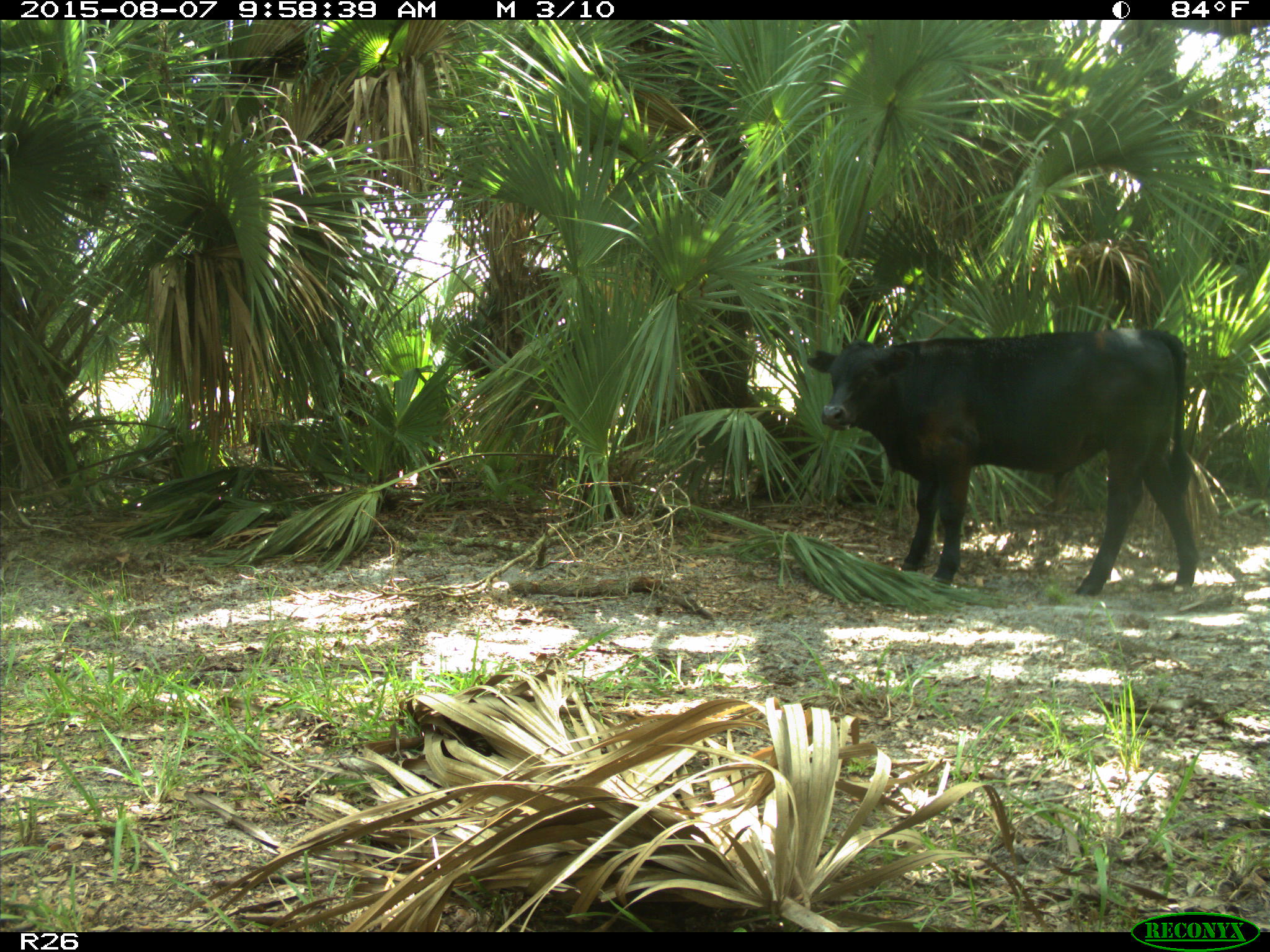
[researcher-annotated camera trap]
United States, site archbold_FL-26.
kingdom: Animalia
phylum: Chordata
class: Mammalia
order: Artiodactyla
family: Bovidae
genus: Bos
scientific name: Bos taurus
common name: domestic cow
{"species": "Bos taurus (domestic cow)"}